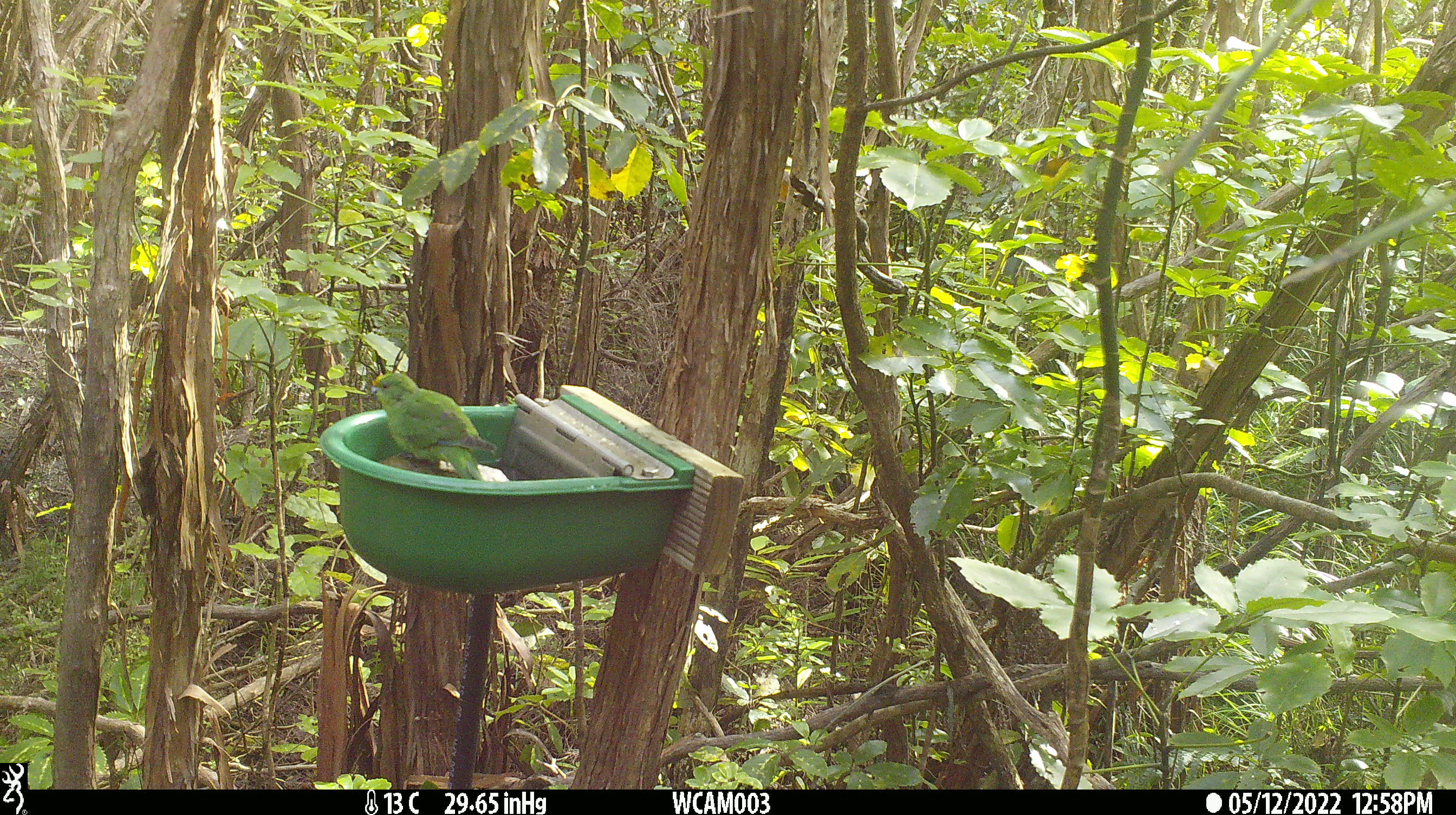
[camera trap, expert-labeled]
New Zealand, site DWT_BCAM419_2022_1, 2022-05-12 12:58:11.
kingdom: Animalia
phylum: Chordata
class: Aves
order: Psittaciformes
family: Psittaculidae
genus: Cyanoramphus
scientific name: Cyanoramphus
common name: parakeet